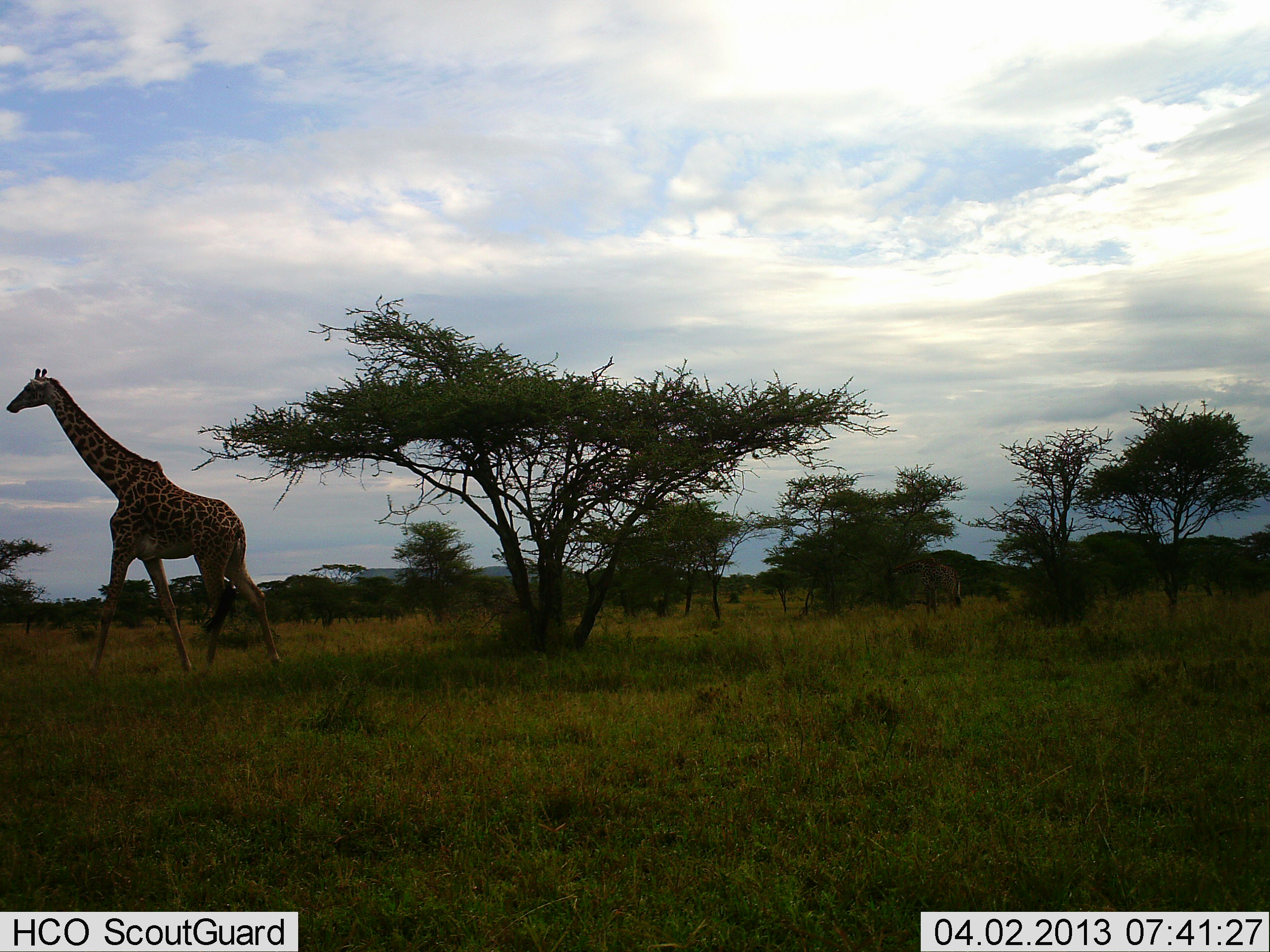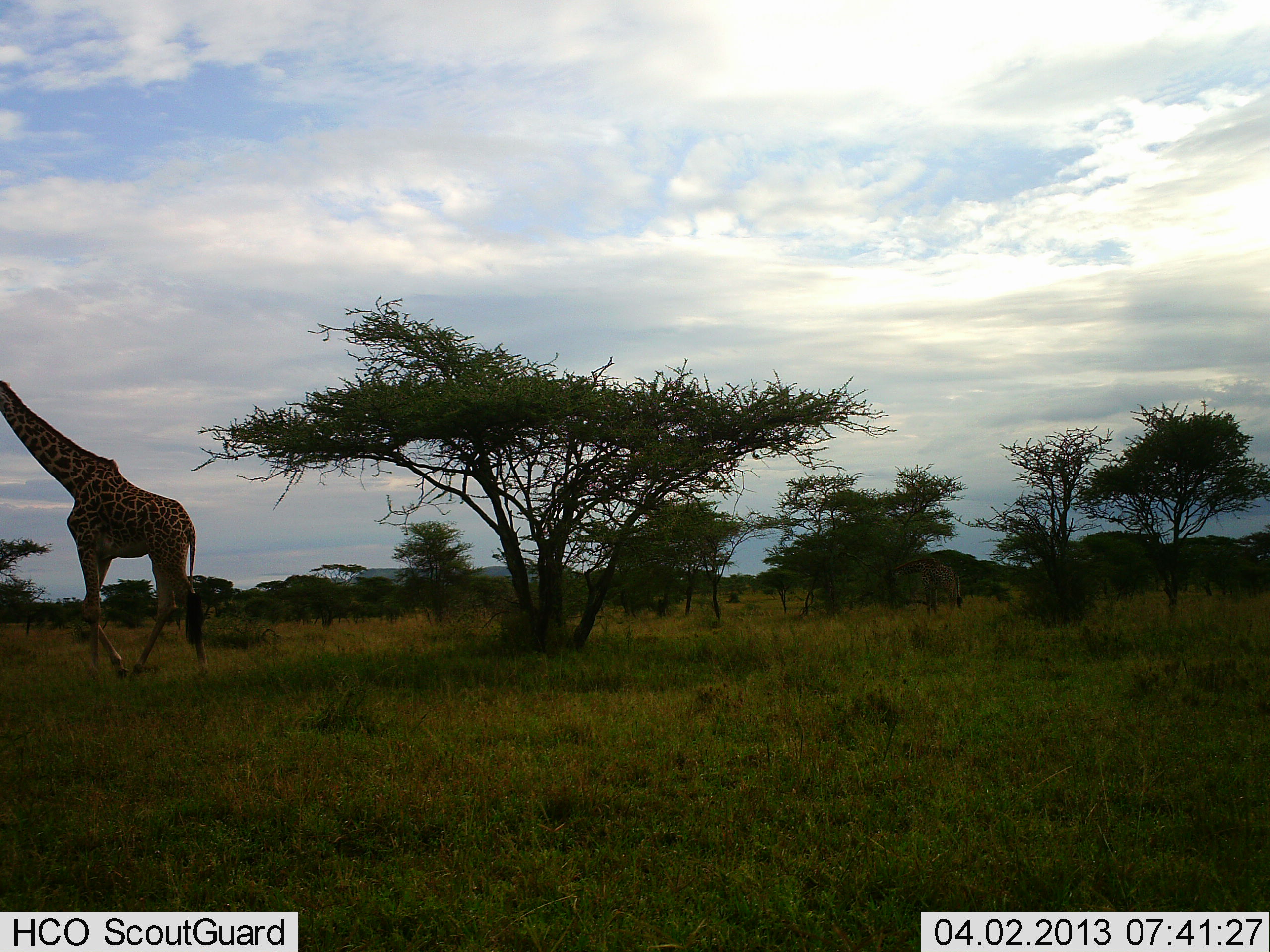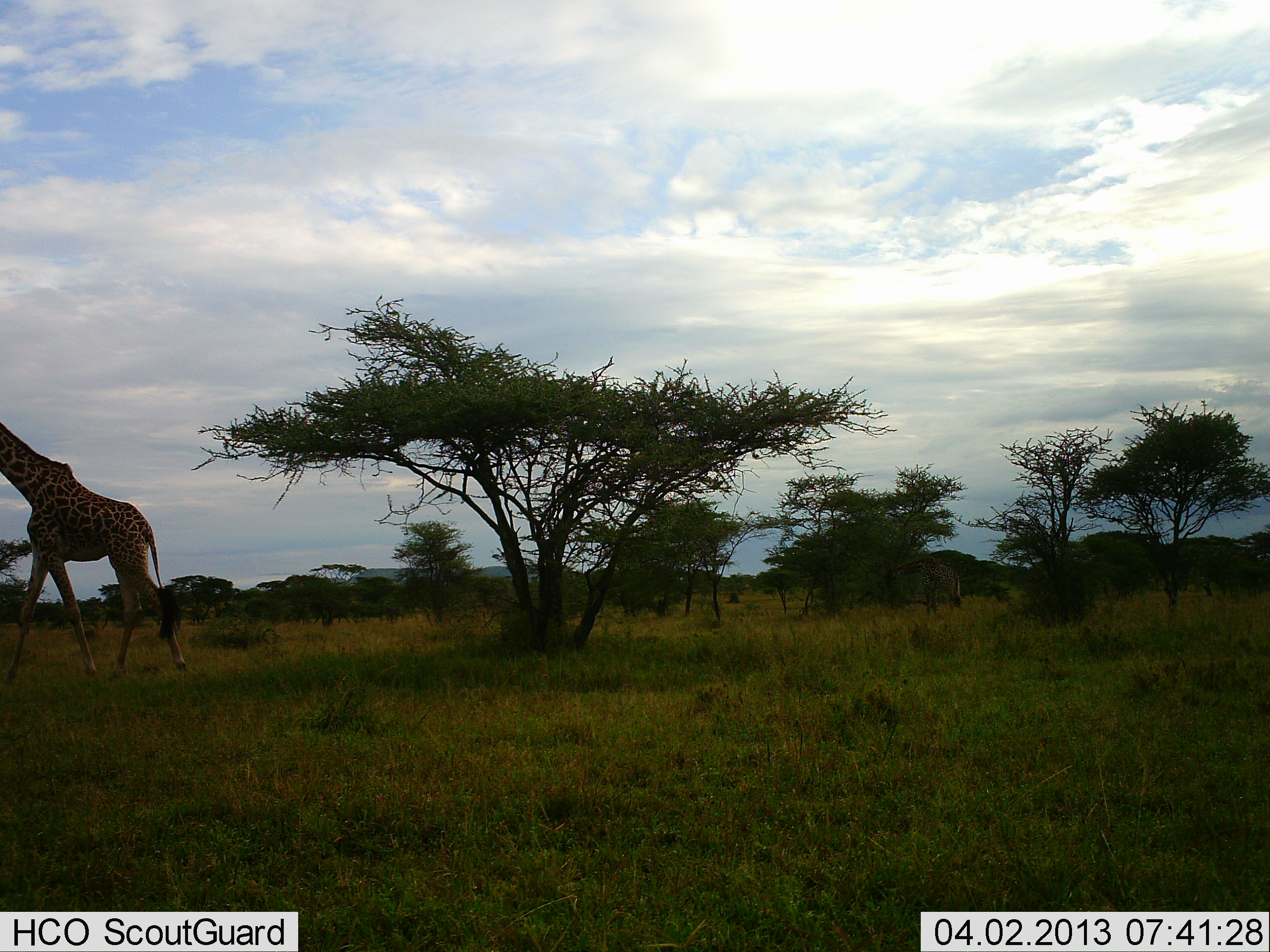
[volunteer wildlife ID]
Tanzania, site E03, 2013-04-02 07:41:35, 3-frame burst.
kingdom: Animalia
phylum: Chordata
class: Mammalia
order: Artiodactyla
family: Giraffidae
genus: Giraffa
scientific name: Giraffa camelopardalis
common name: giraffe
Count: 1.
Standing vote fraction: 17%.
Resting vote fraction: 0%.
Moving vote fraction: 97%.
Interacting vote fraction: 0%.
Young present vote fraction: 0%.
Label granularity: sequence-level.